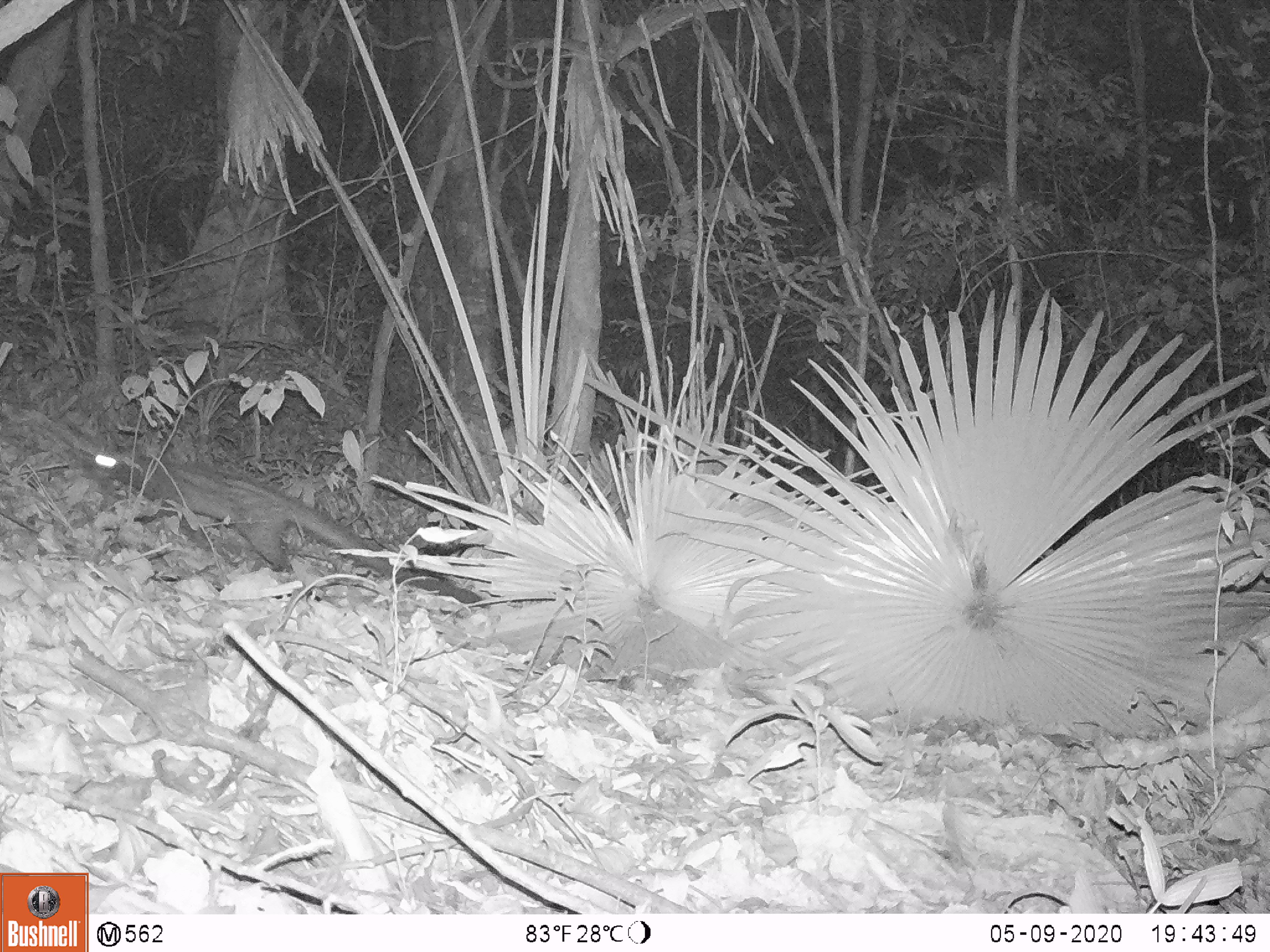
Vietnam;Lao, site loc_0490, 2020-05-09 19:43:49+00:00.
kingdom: Animalia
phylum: Chordata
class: Mammalia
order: Carnivora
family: Viverridae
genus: Paradoxurus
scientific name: Paradoxurus hermaphroditus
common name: common palm civet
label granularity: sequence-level